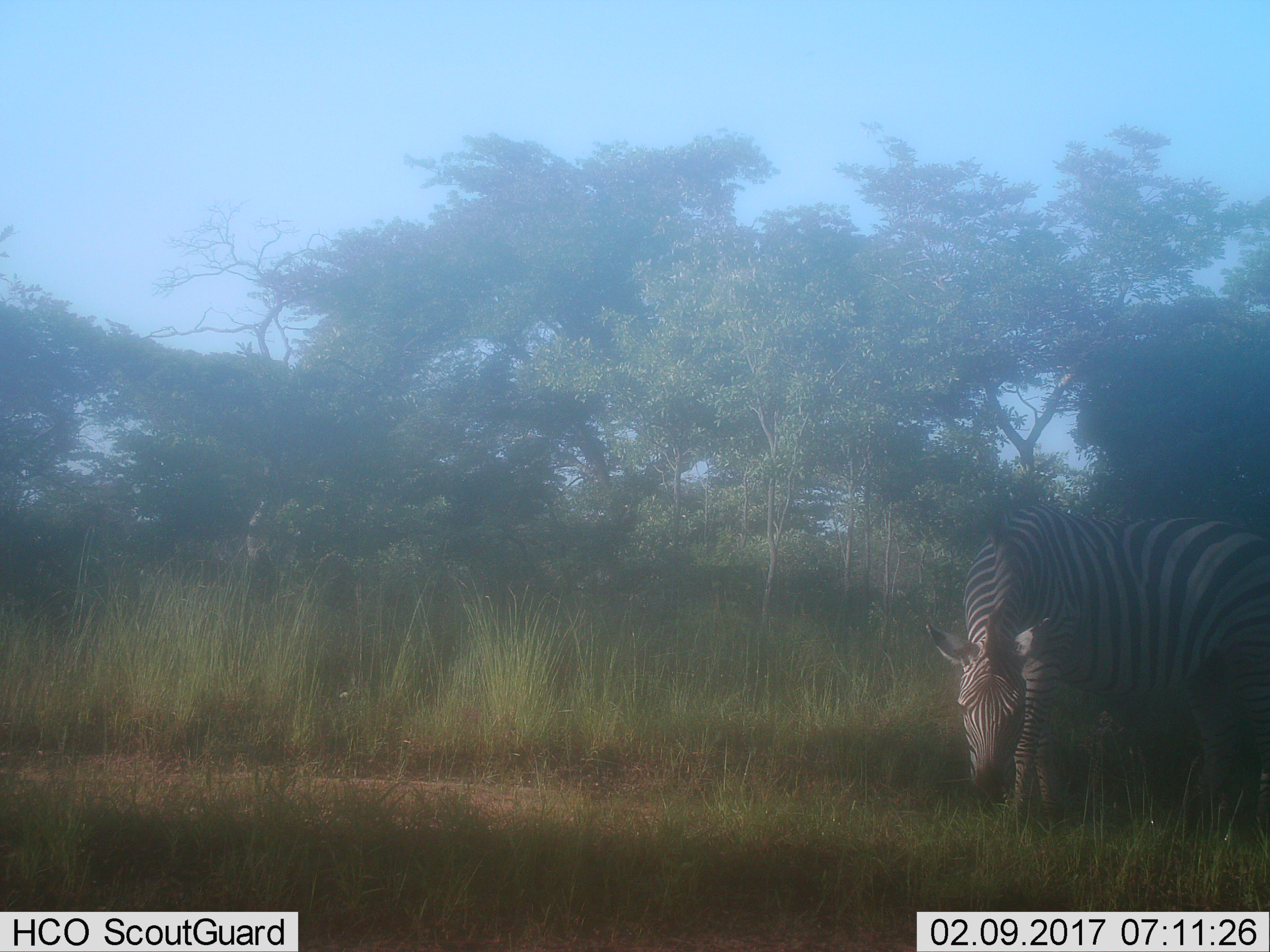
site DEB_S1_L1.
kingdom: Animalia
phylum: Chordata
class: Mammalia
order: Perissodactyla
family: Equidae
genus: Equus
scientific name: Equus quagga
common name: plains zebra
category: zebraplains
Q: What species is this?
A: Zebraplains (plains zebra) (Equus quagga).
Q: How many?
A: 1.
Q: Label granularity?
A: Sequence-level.